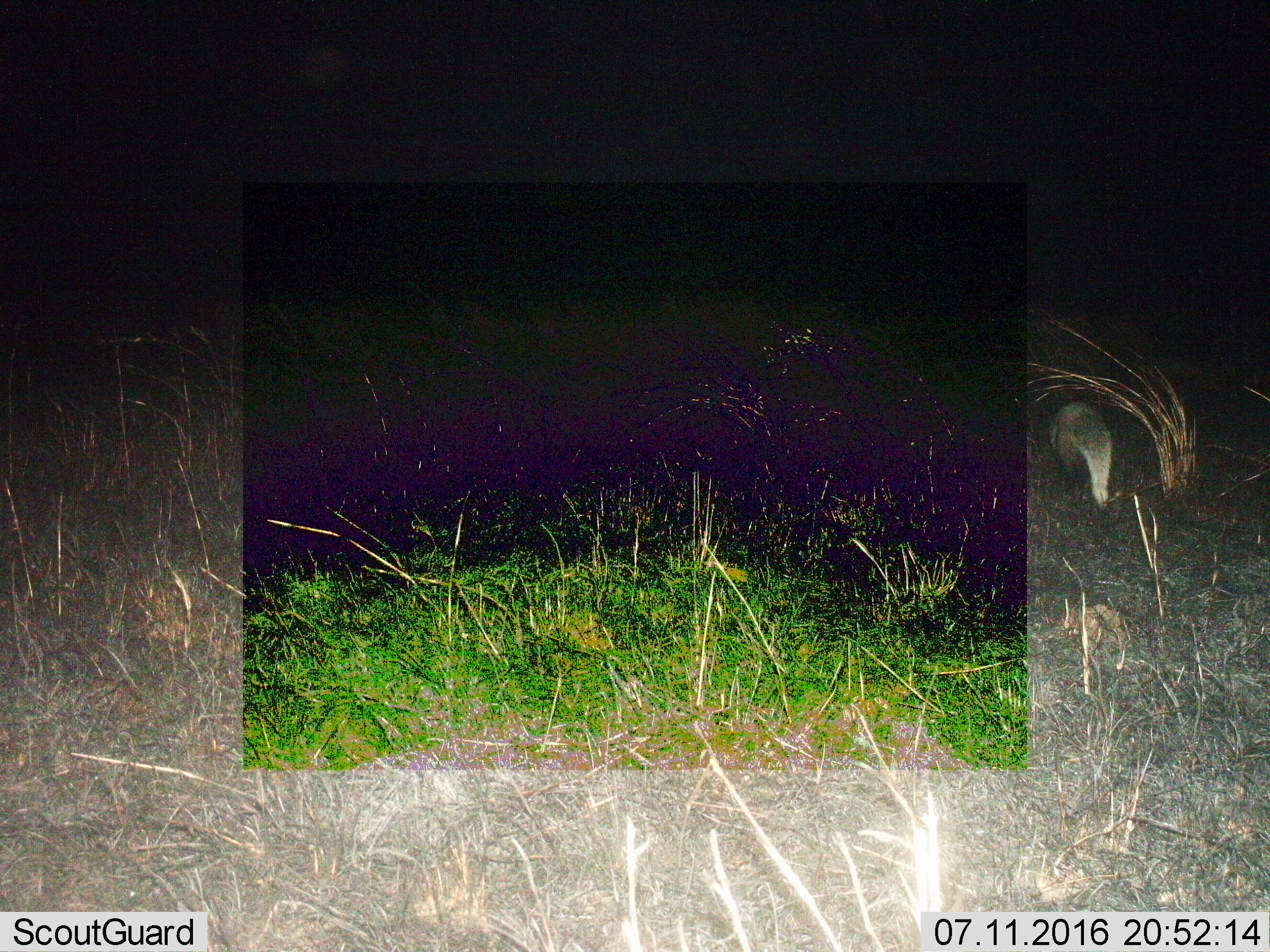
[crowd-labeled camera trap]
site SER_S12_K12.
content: unidentified animal